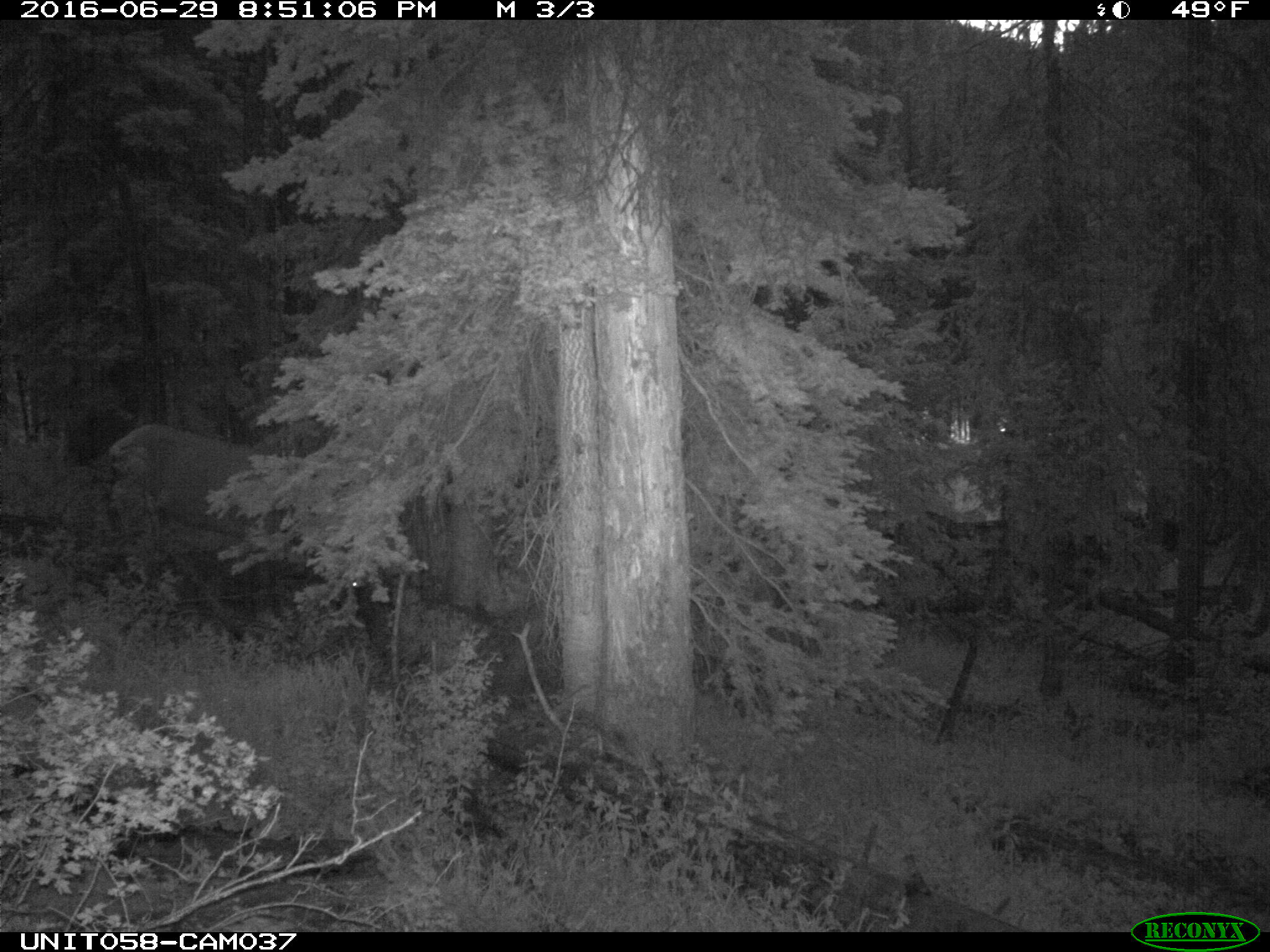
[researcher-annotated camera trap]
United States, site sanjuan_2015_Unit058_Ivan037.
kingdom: Animalia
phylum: Chordata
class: Mammalia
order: Artiodactyla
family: Cervidae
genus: Cervus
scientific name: Cervus elaphus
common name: red deer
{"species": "Cervus elaphus (red deer)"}